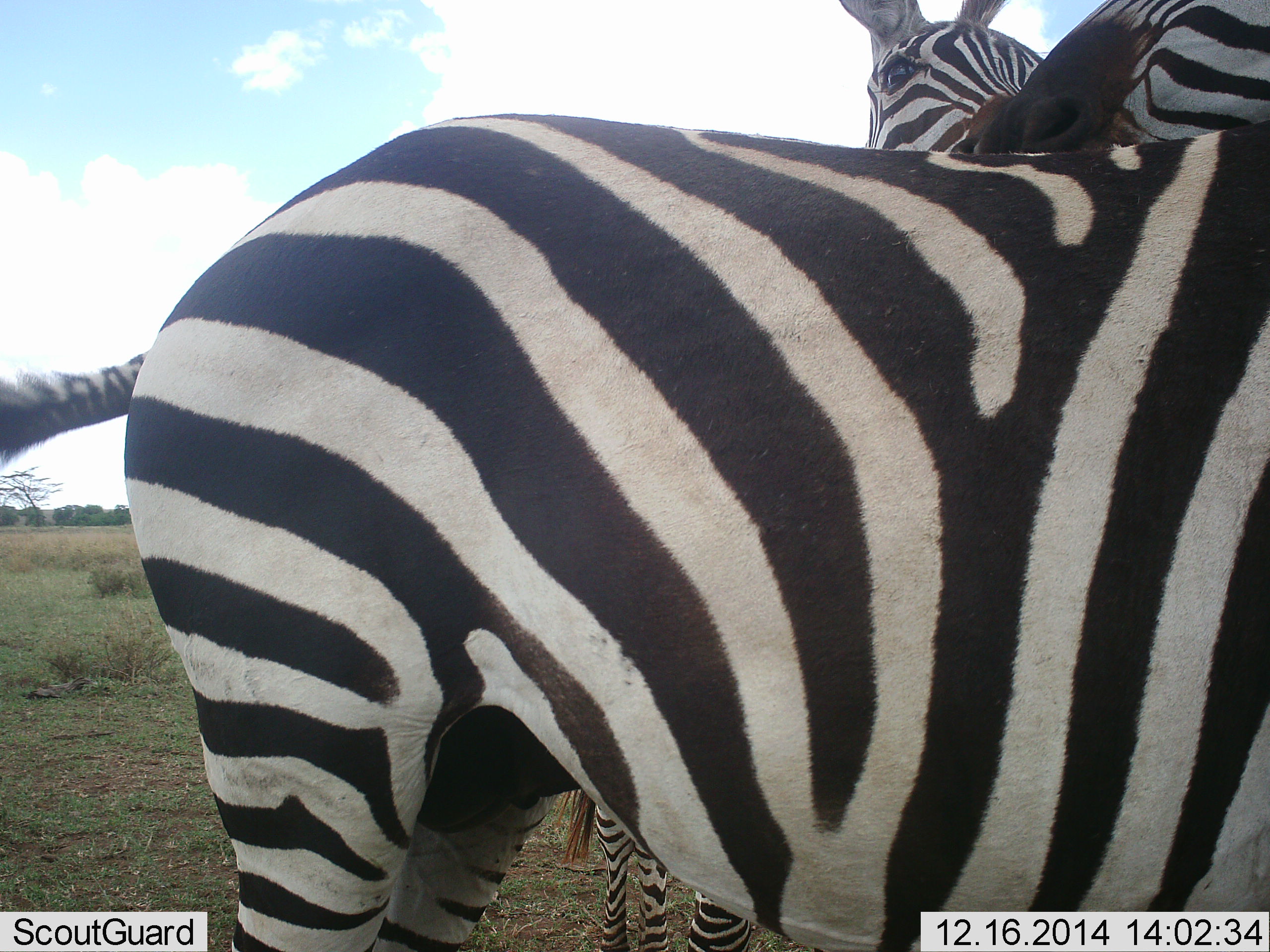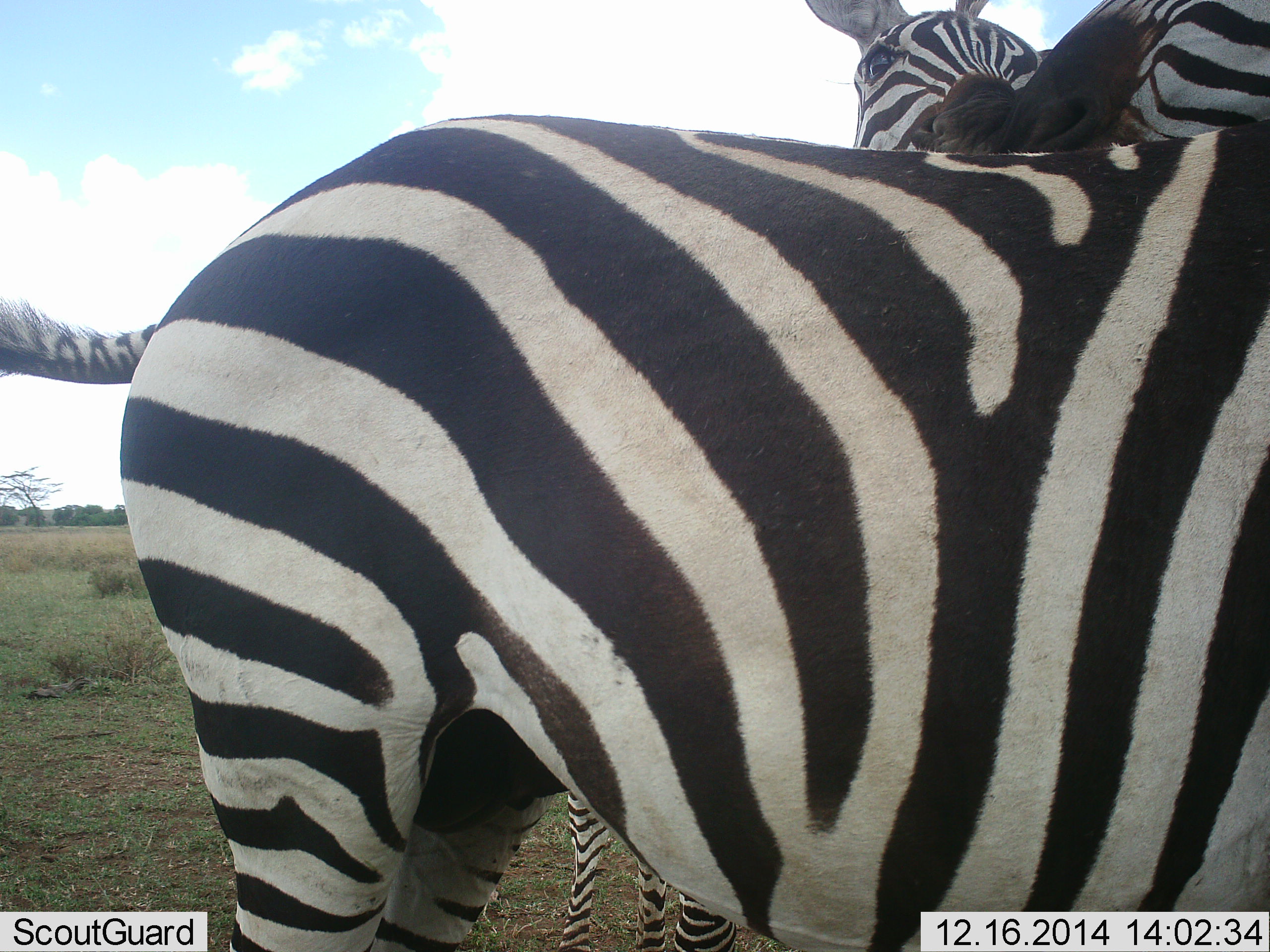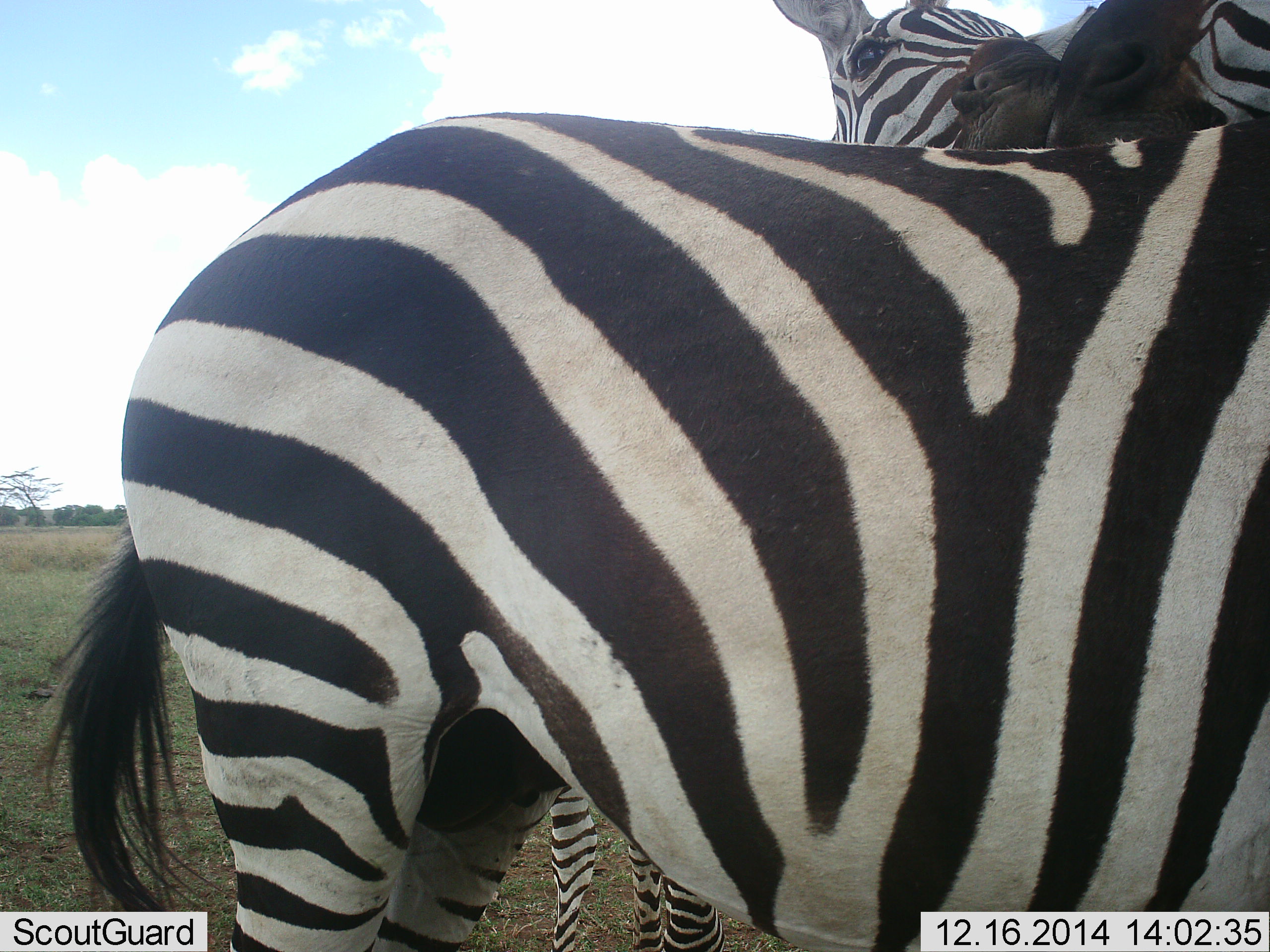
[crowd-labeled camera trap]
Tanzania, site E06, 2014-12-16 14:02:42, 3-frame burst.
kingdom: Animalia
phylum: Chordata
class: Mammalia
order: Perissodactyla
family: Equidae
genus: Equus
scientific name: Equus quagga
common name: plains zebra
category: zebra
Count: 3.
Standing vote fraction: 50%.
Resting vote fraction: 0%.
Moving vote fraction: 0%.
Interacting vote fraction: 80%.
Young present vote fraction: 10%.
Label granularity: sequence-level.